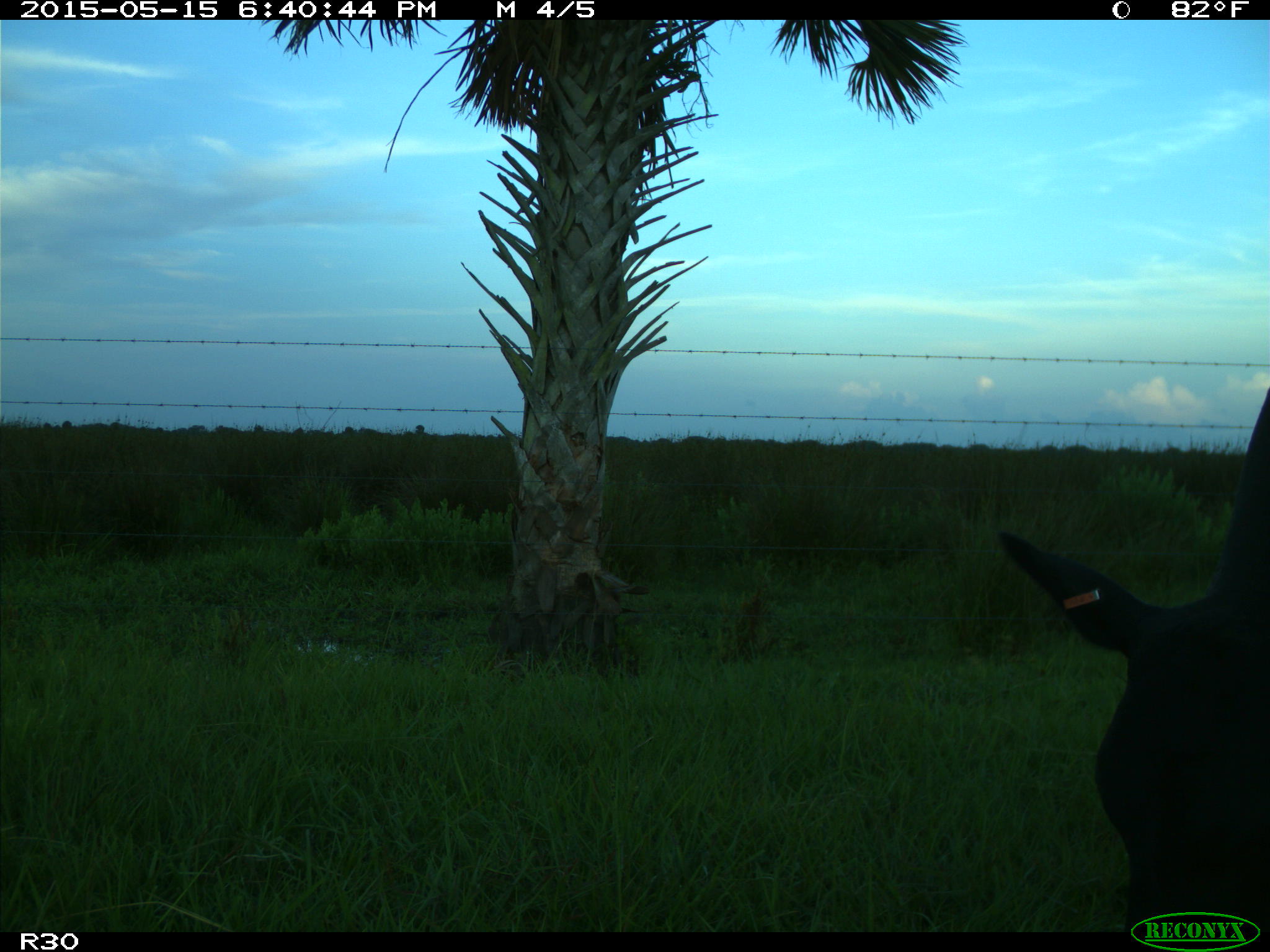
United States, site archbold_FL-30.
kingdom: Animalia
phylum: Chordata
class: Mammalia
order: Artiodactyla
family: Bovidae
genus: Bos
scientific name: Bos taurus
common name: domestic cow